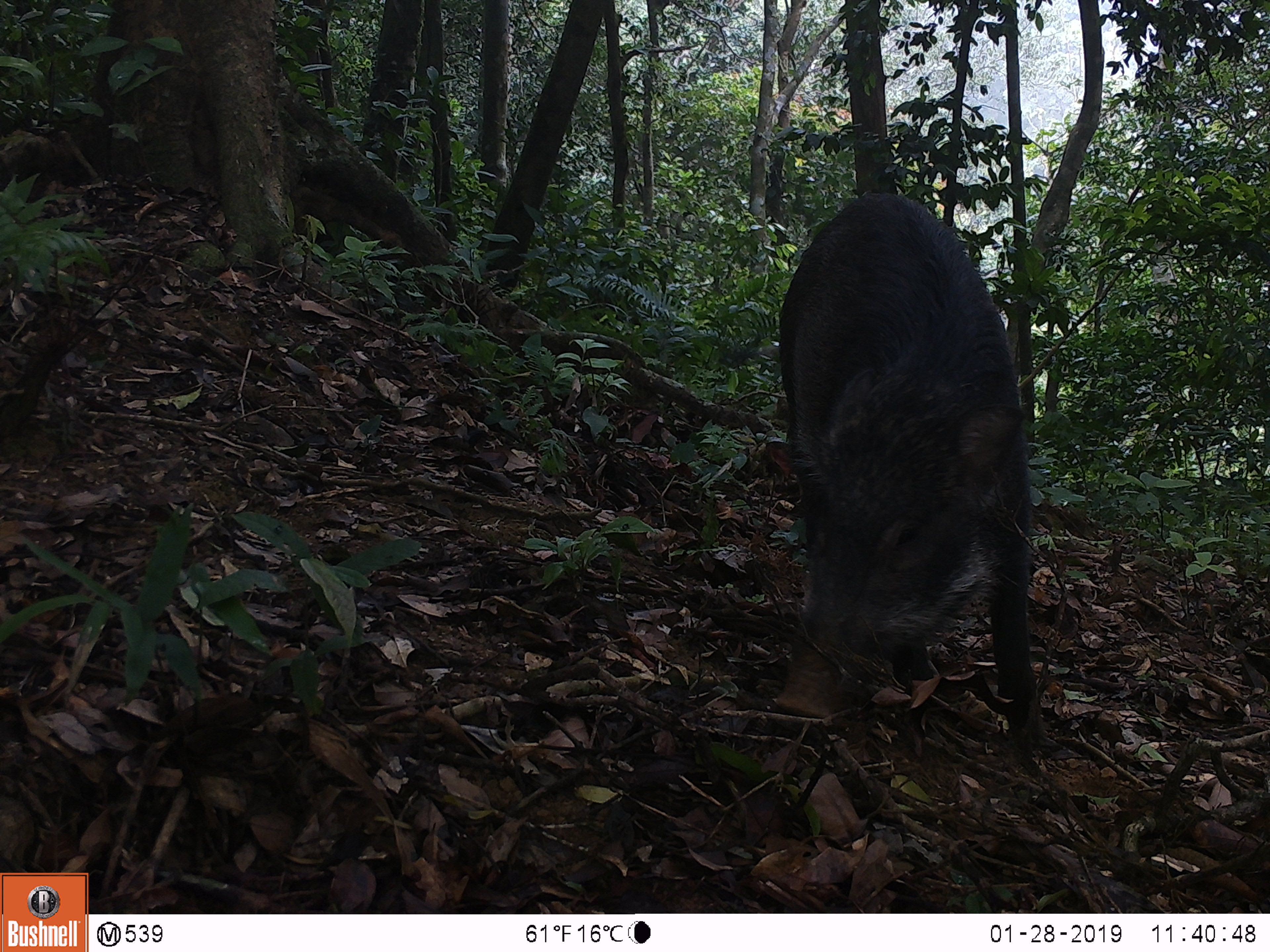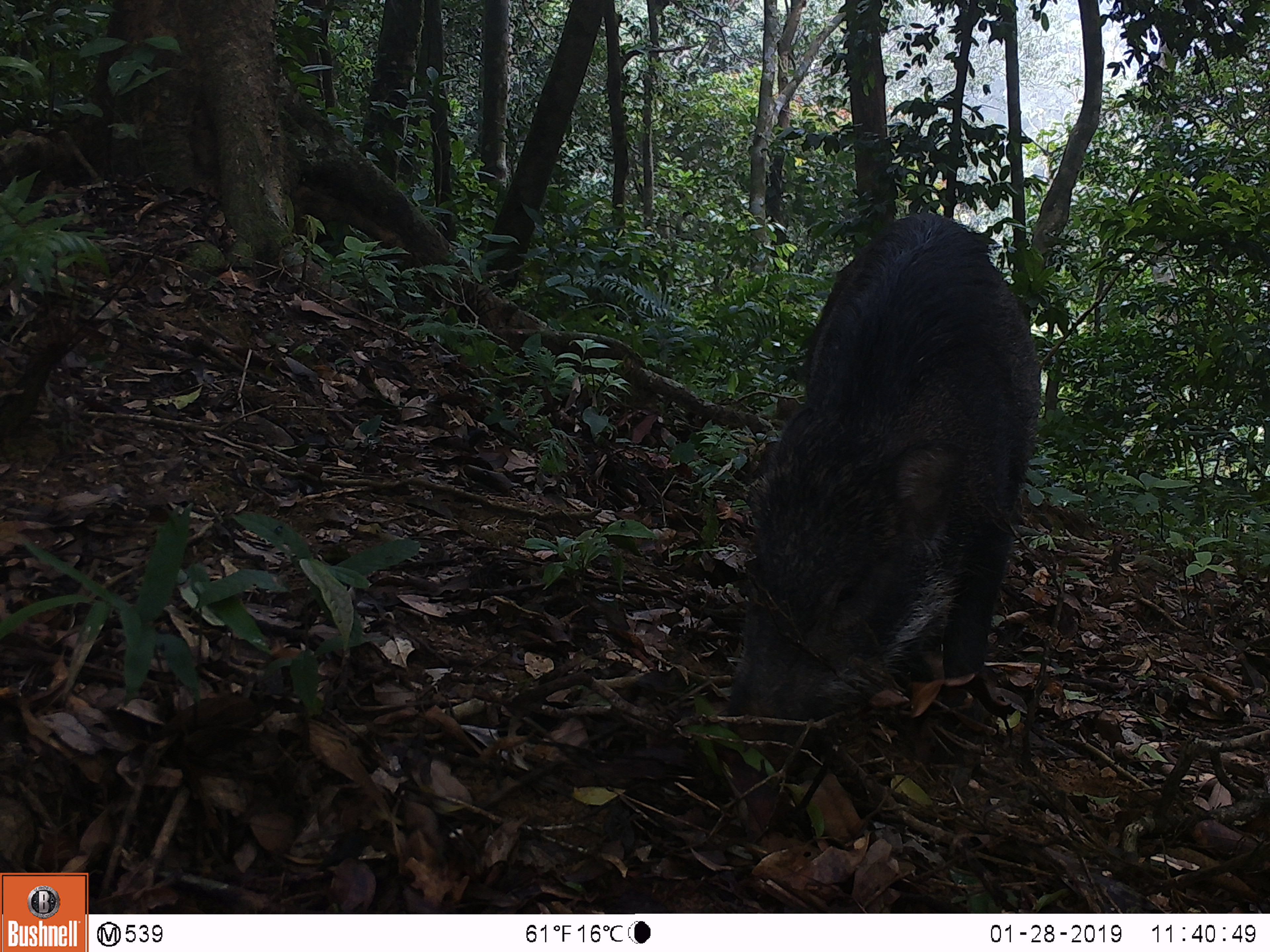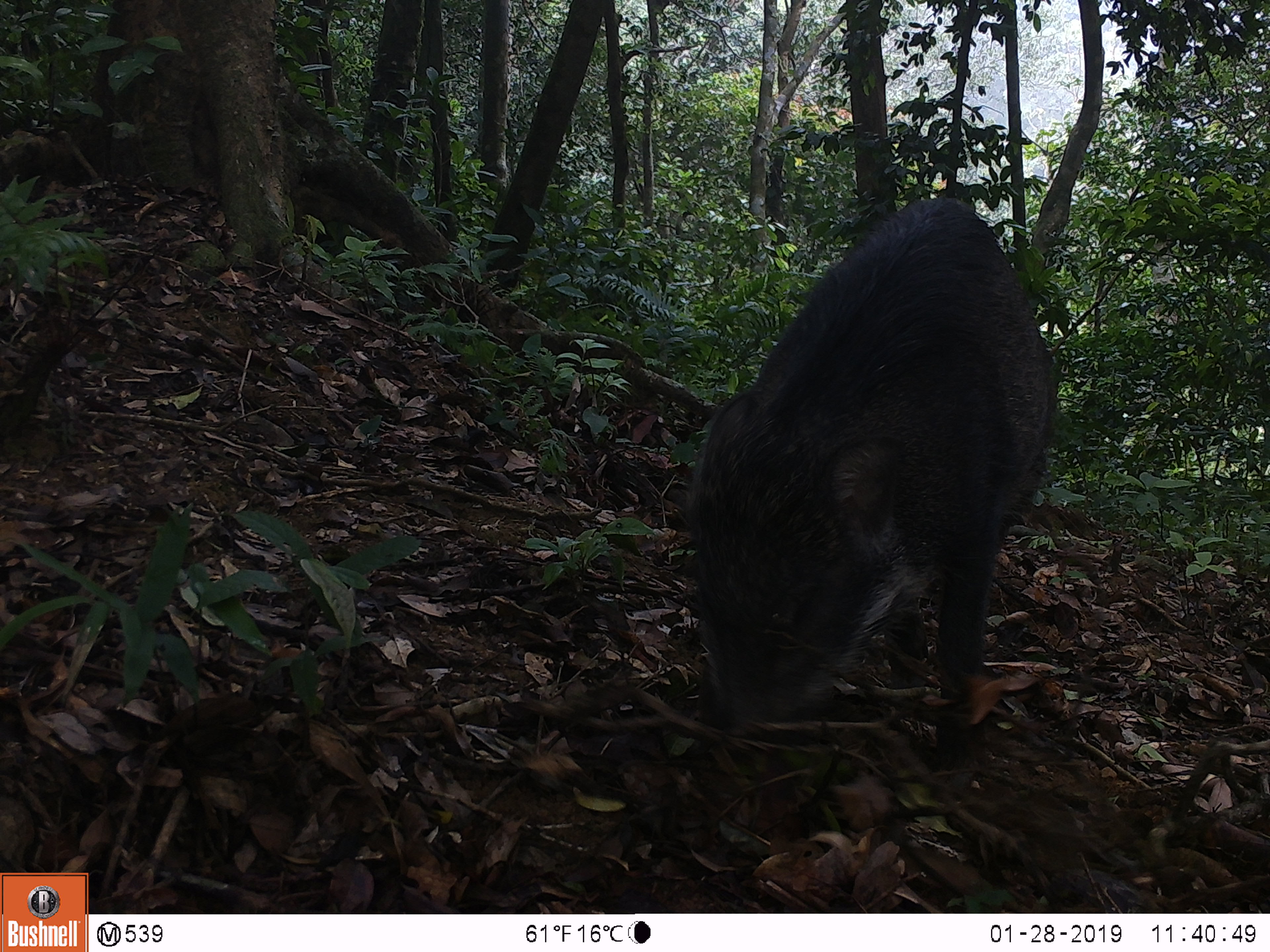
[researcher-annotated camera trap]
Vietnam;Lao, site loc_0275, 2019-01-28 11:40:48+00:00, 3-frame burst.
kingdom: Animalia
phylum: Chordata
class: Mammalia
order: Artiodactyla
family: Suidae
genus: Sus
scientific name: Sus scrofa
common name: eurasian wild pig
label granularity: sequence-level